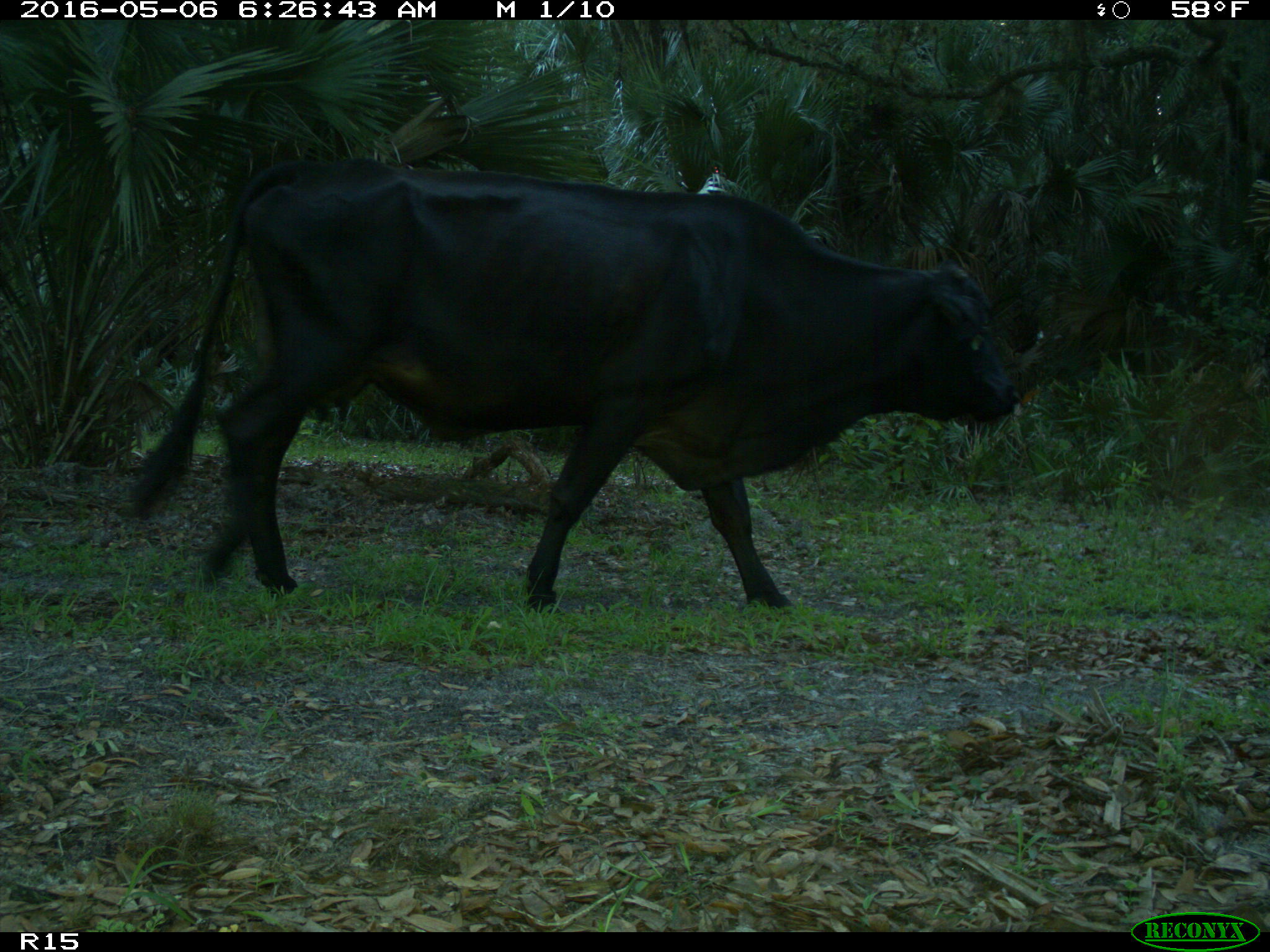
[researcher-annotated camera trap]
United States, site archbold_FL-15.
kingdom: Animalia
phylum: Chordata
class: Mammalia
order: Artiodactyla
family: Bovidae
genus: Bos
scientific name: Bos taurus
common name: domestic cow